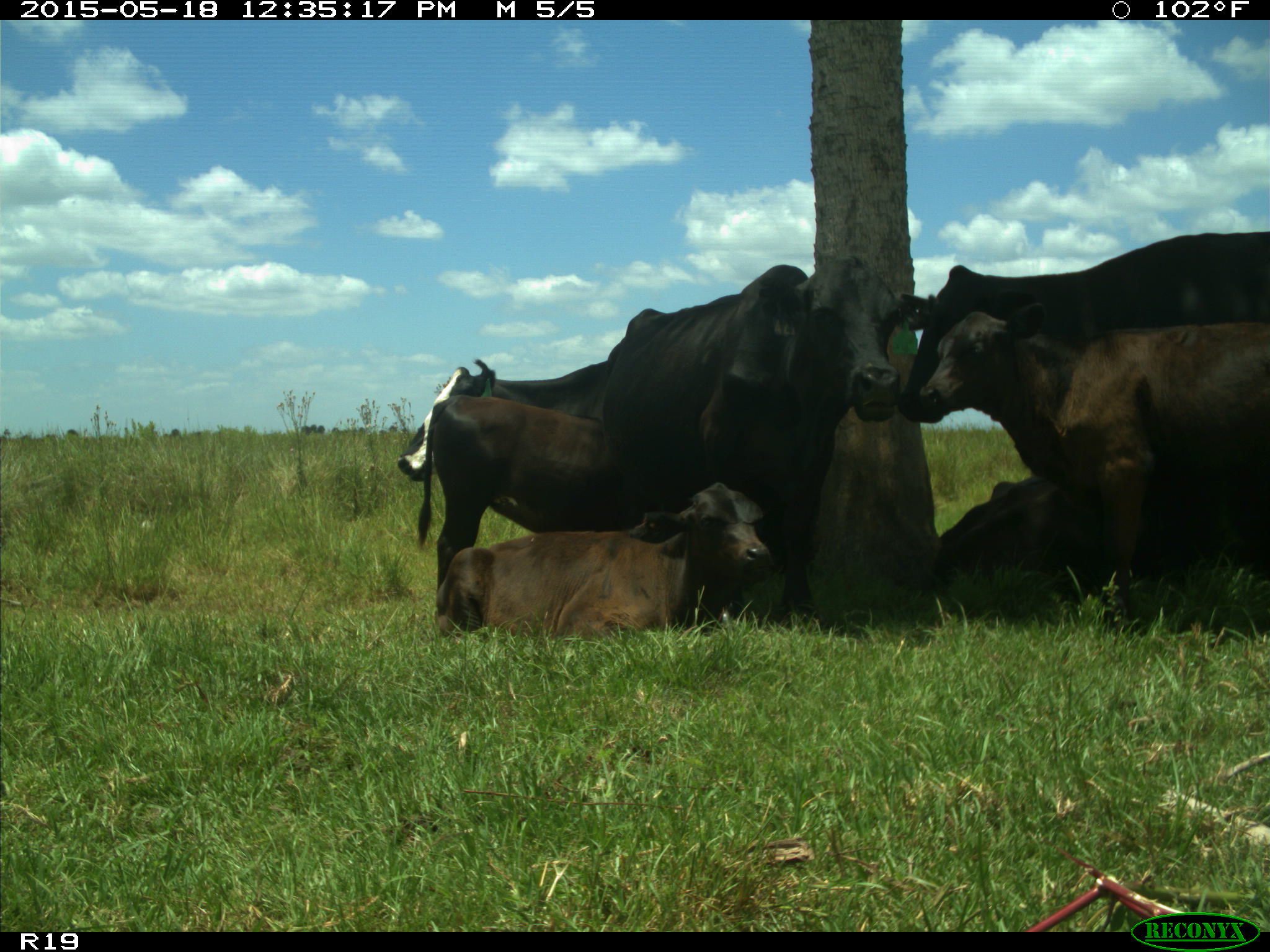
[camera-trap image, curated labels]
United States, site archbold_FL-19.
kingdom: Animalia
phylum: Chordata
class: Mammalia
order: Artiodactyla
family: Bovidae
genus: Bos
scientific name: Bos taurus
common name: domestic cow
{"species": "Bos taurus (domestic cow)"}